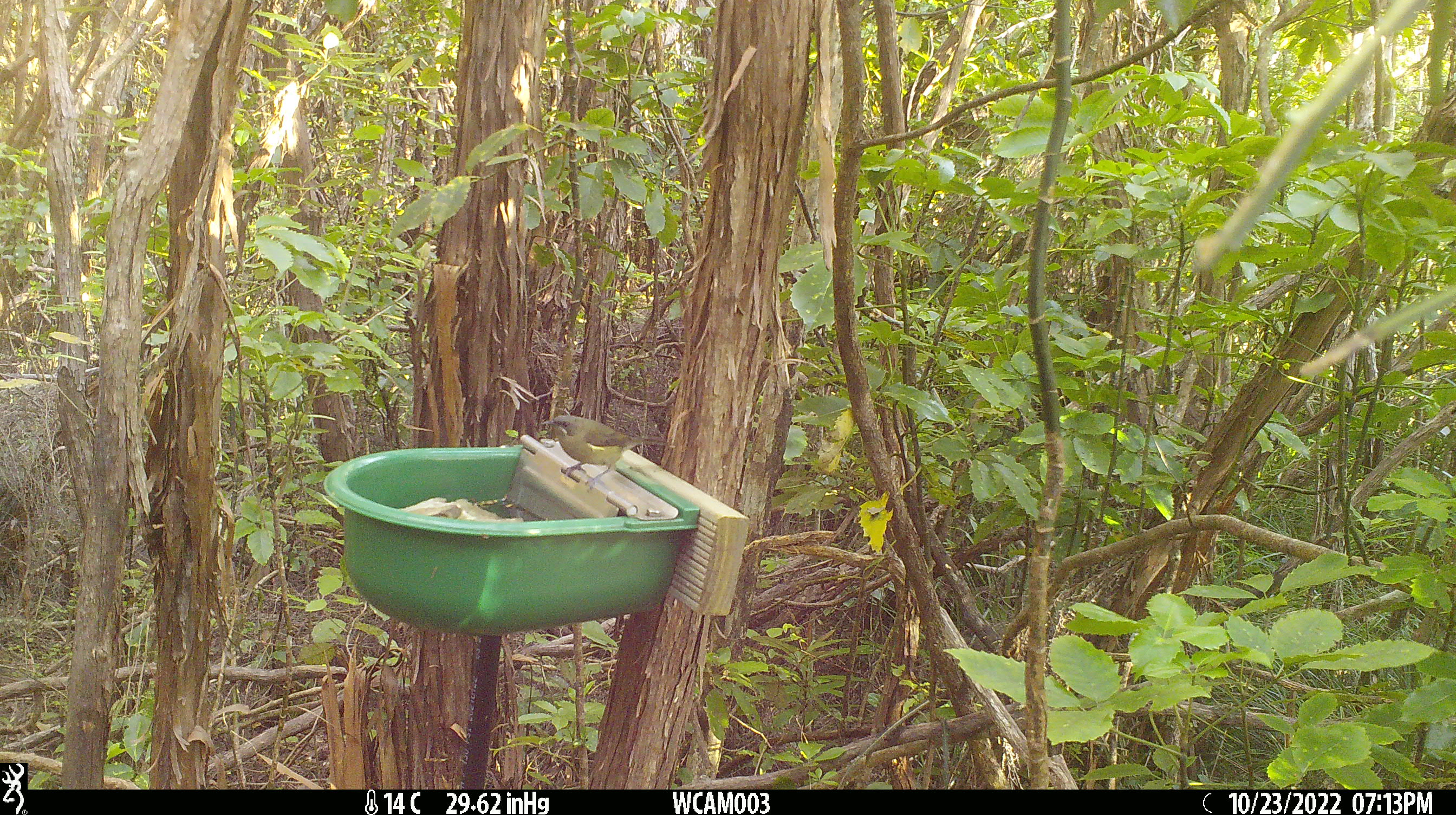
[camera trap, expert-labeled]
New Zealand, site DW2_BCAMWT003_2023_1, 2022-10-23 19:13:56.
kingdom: Animalia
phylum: Chordata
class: Aves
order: Passeriformes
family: Meliphagidae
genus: Anthornis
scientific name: Anthornis melanura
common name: new zealand bellbird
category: bellbird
Bellbird (new zealand bellbird) (Anthornis melanura).